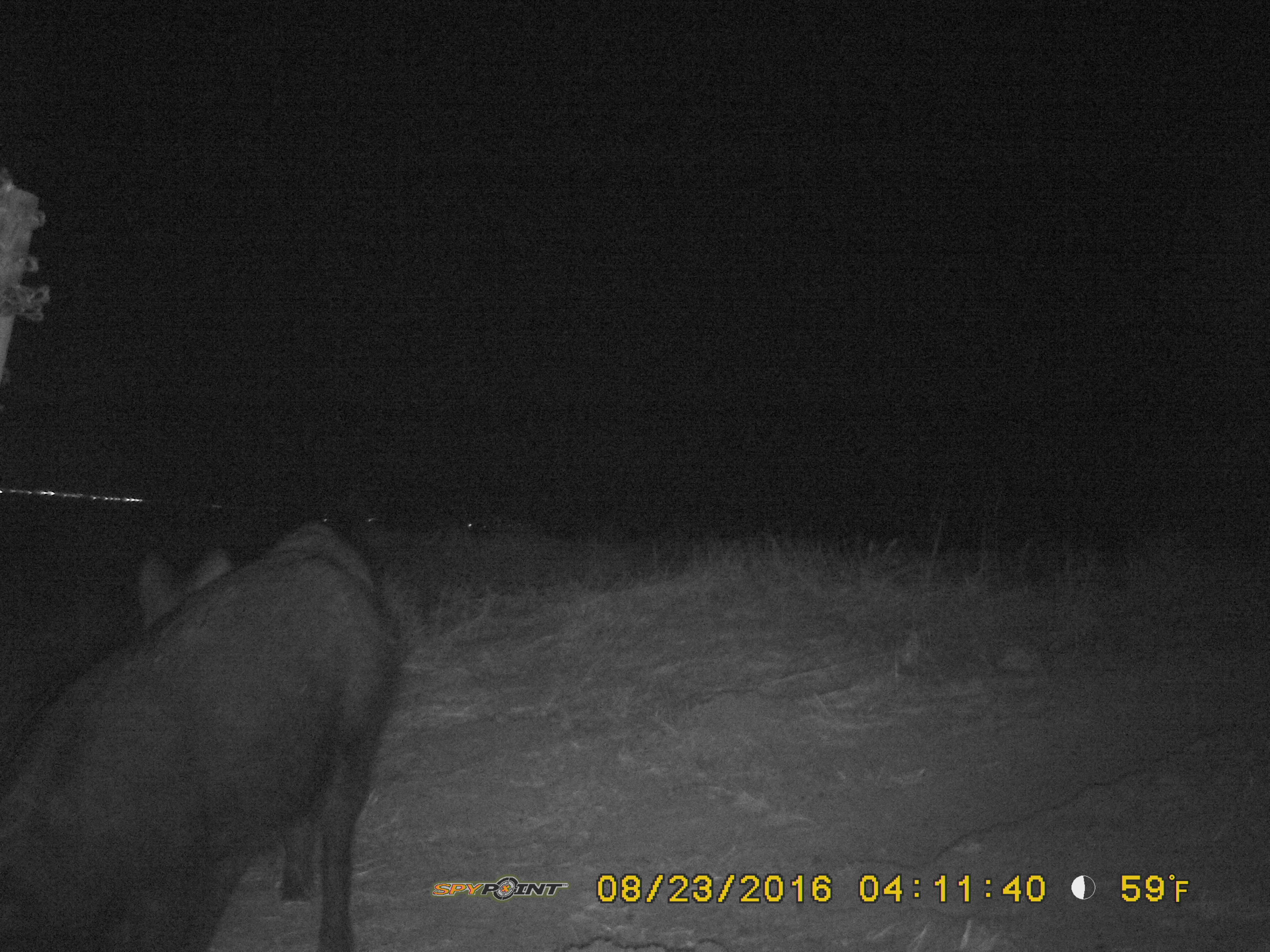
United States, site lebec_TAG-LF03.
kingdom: Animalia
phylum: Chordata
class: Mammalia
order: Artiodactyla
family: Suidae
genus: Sus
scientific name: Sus scrofa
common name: wild boar